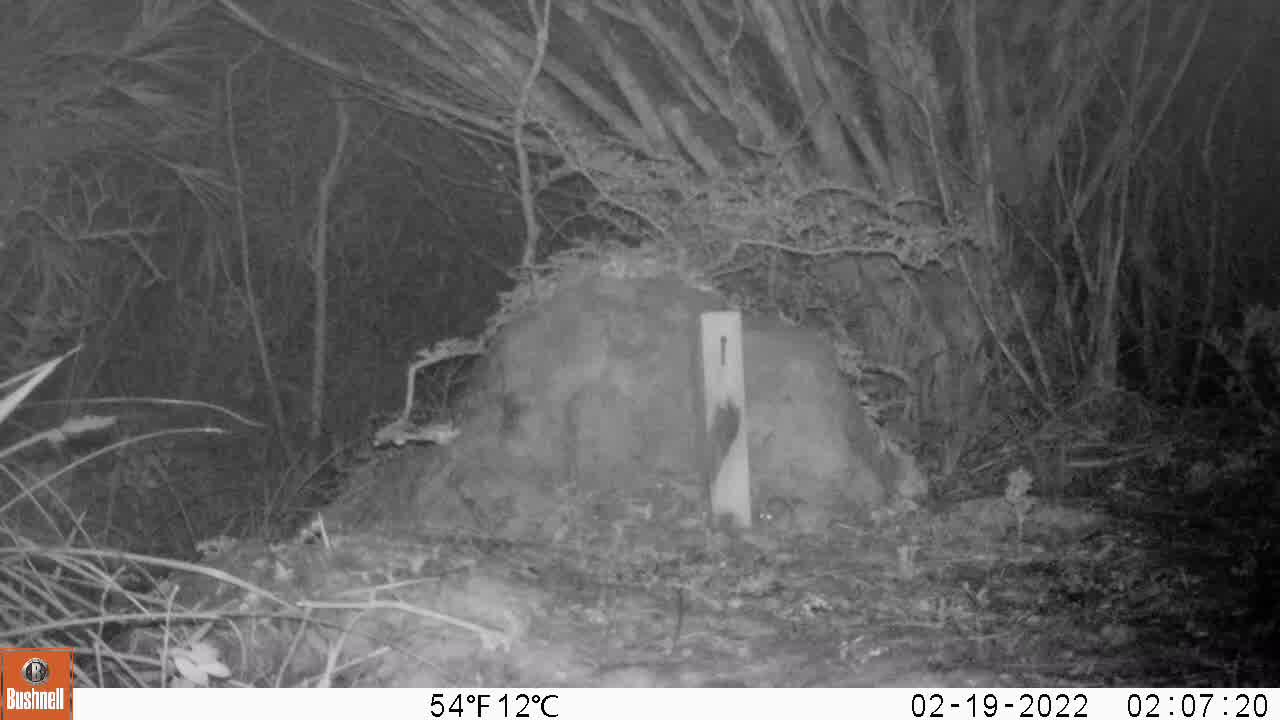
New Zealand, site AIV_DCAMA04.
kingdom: Animalia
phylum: Chordata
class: Mammalia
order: Rodentia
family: Muridae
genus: Mus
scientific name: Mus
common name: mouse